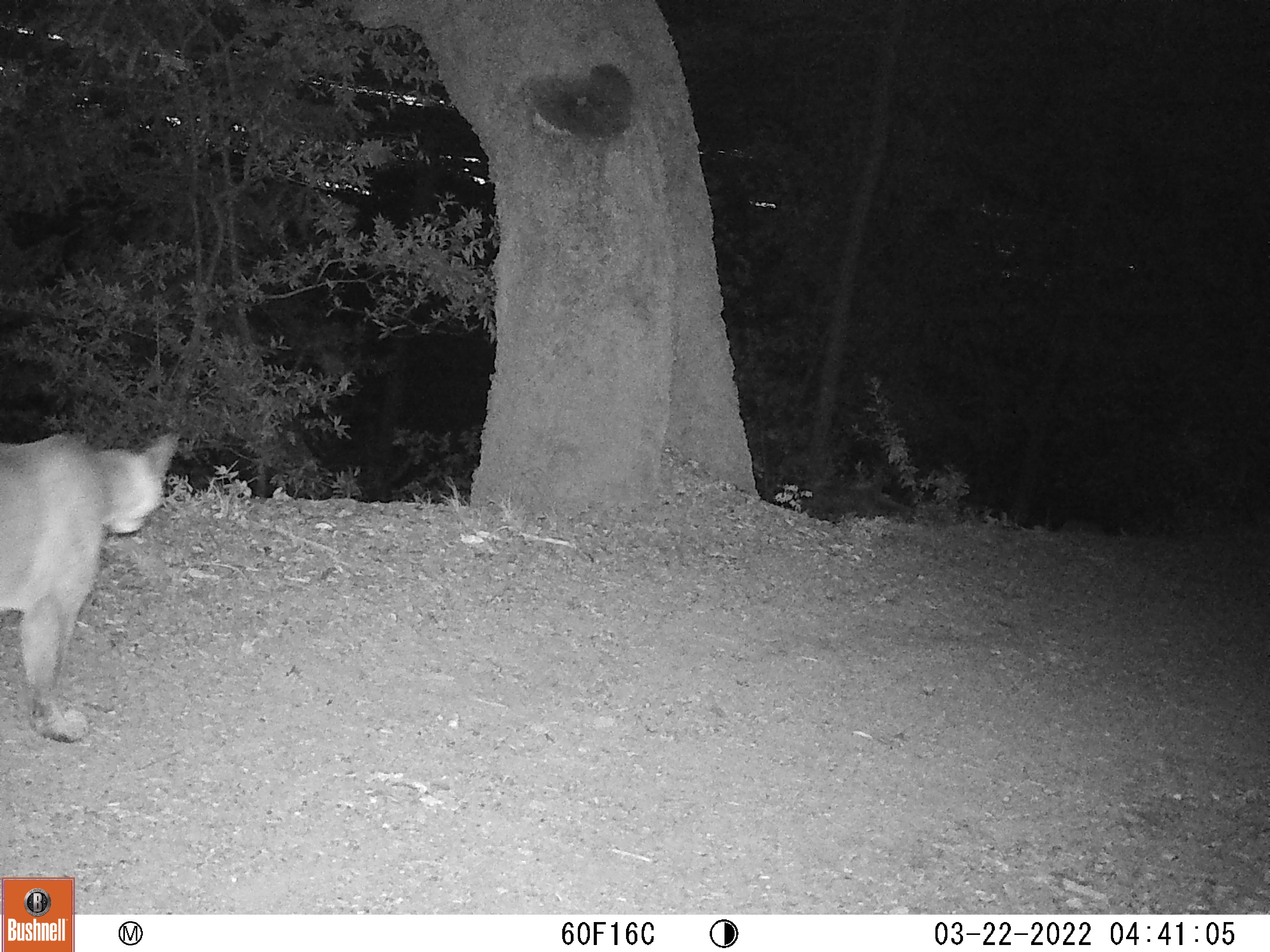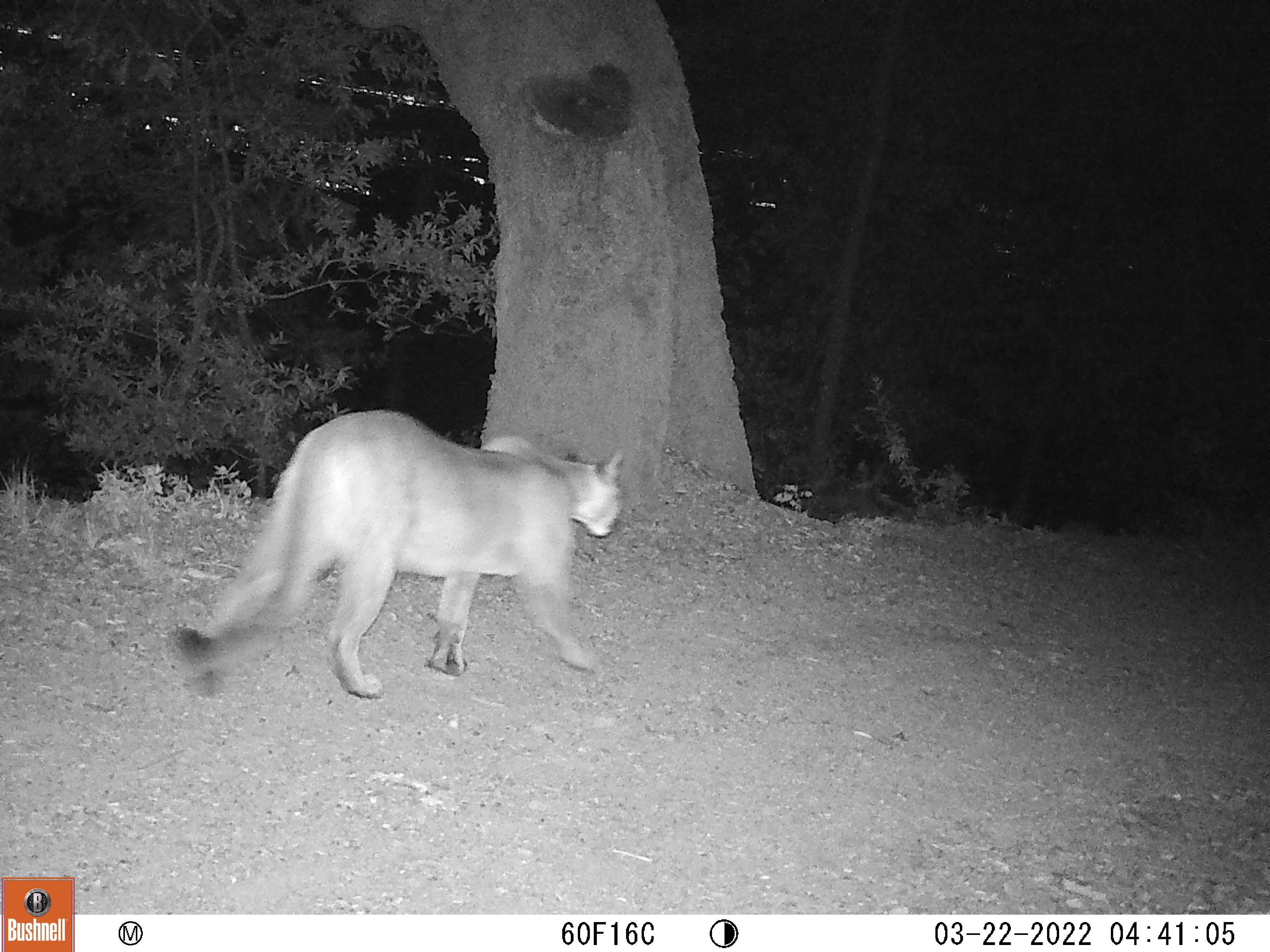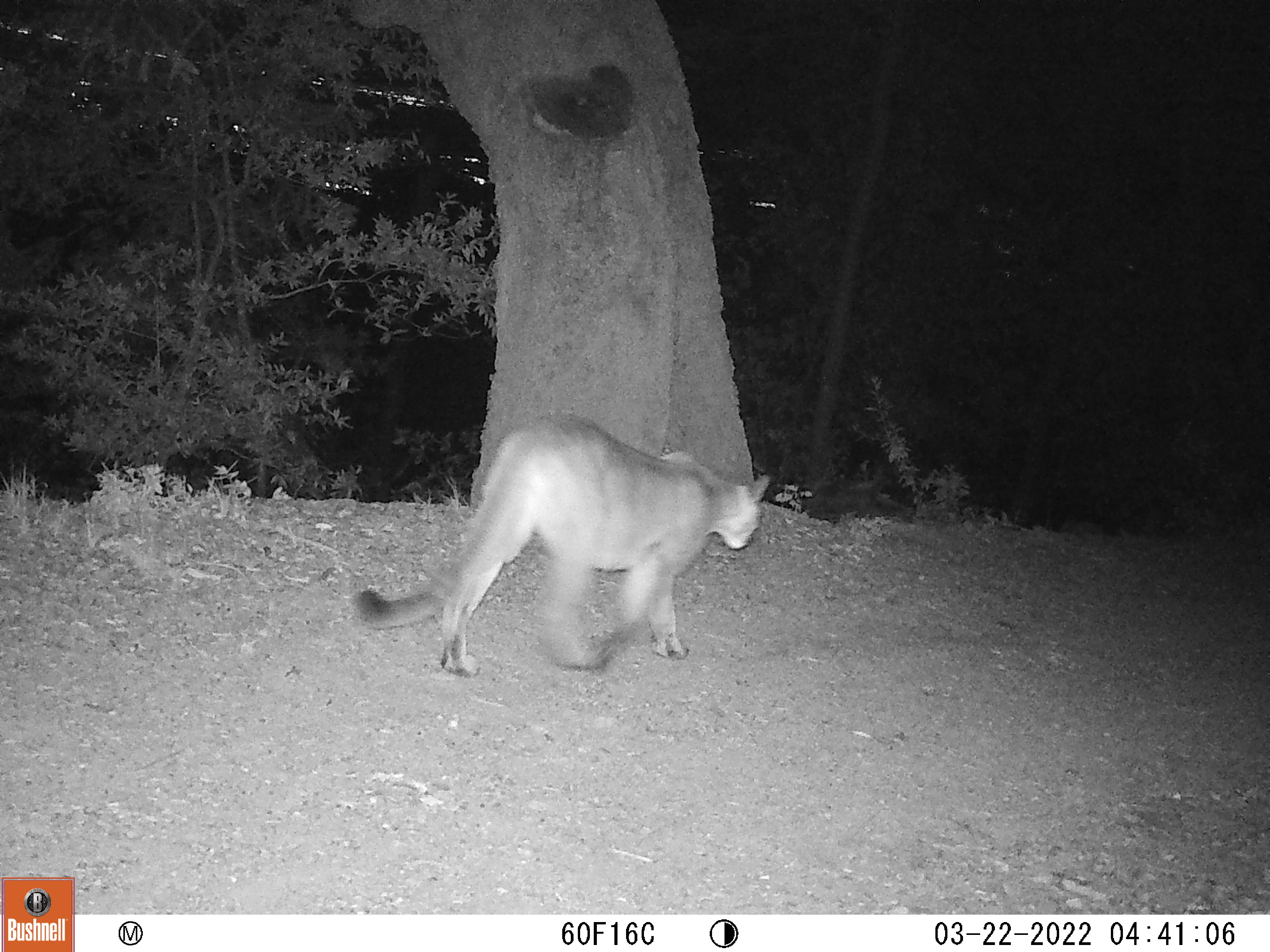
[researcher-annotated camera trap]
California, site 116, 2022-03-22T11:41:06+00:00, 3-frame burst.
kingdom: Animalia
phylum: Chordata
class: Mammalia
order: Carnivora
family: Felidae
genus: Puma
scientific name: Puma concolor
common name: puma